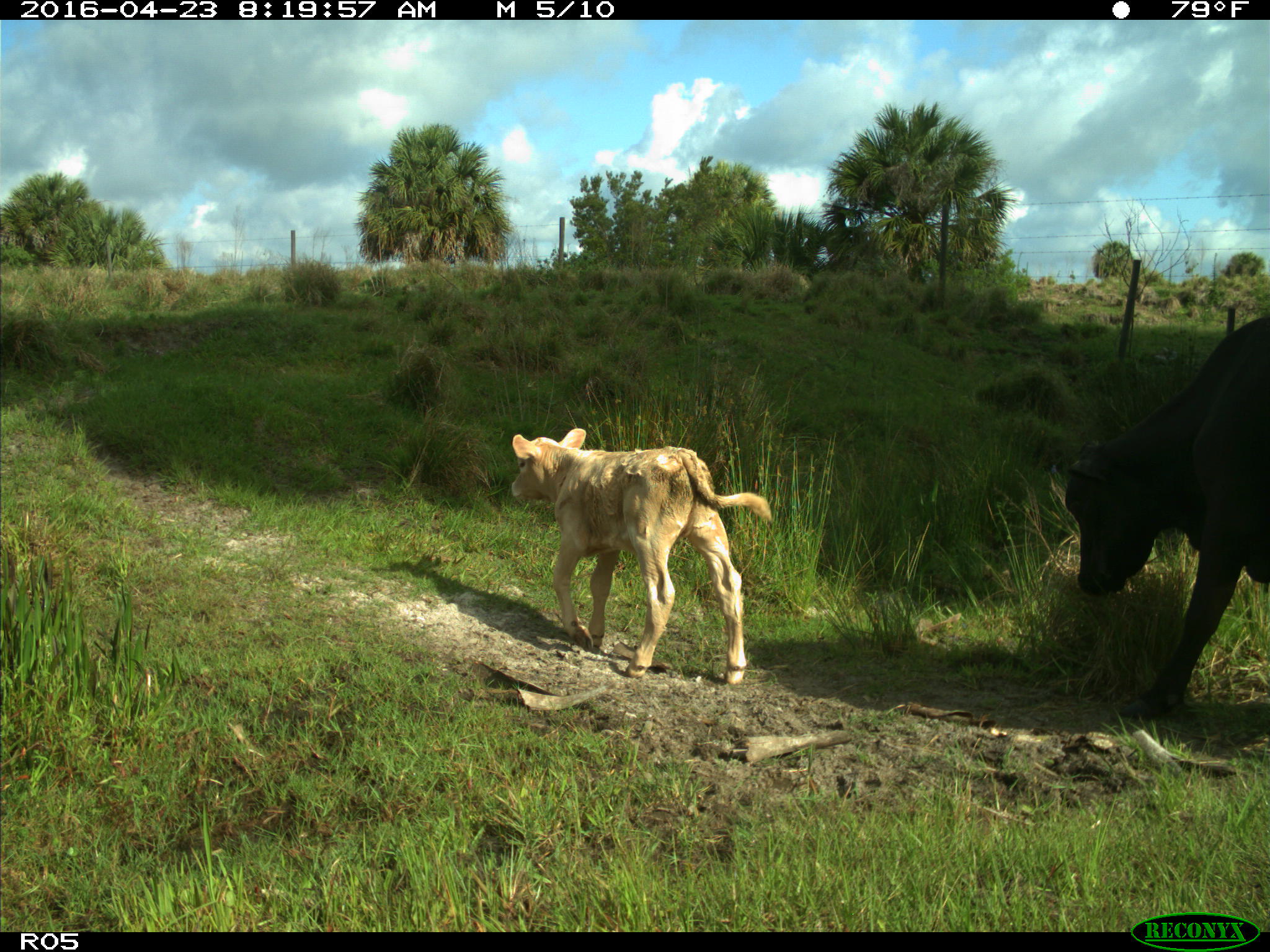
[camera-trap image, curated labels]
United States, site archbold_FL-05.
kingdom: Animalia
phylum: Chordata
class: Mammalia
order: Artiodactyla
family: Bovidae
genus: Bos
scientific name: Bos taurus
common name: domestic cow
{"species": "Bos taurus (domestic cow)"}